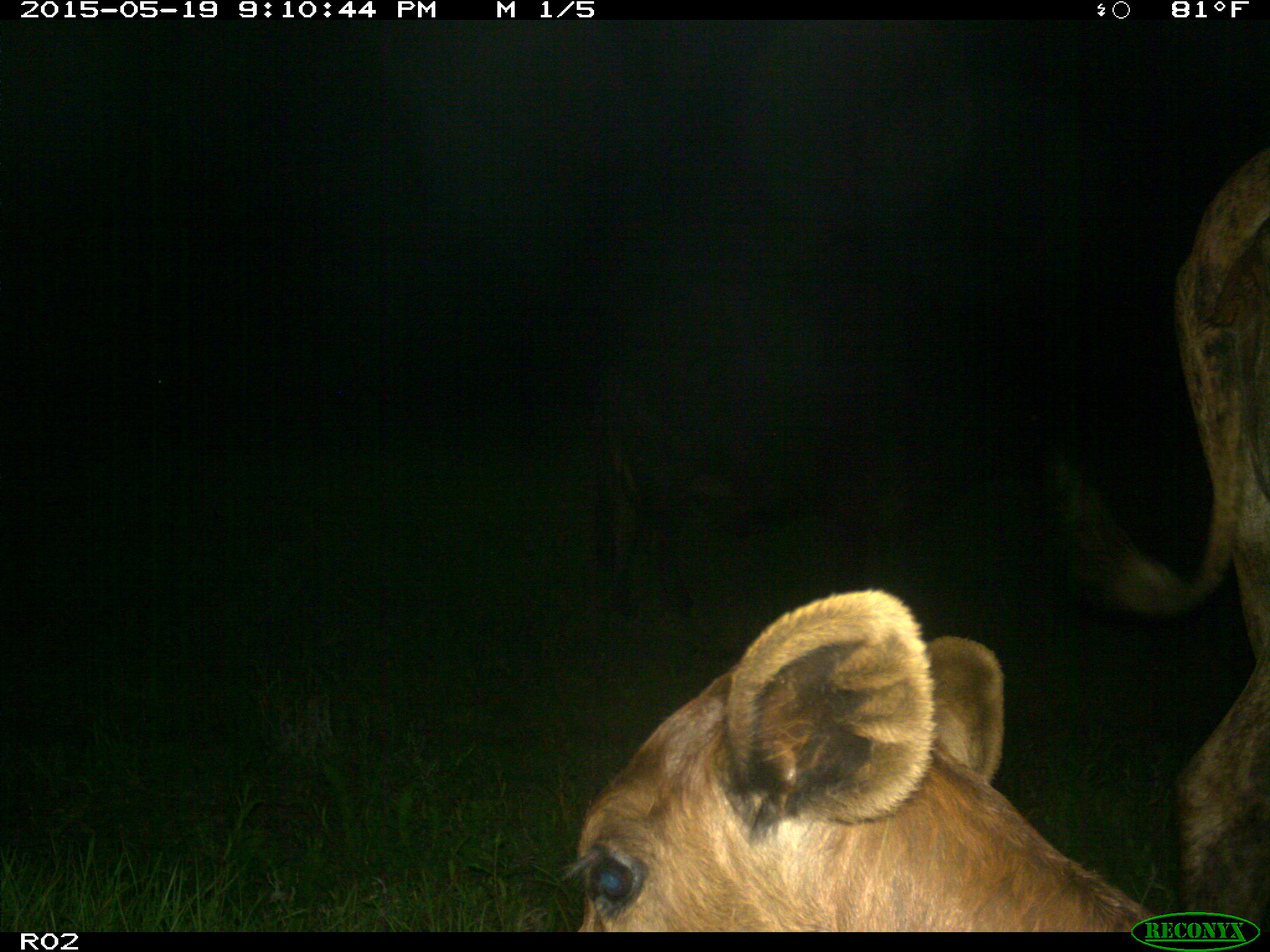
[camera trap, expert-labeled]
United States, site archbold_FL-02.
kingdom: Animalia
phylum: Chordata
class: Mammalia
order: Artiodactyla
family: Bovidae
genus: Bos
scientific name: Bos taurus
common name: domestic cow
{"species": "Bos taurus (domestic cow)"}